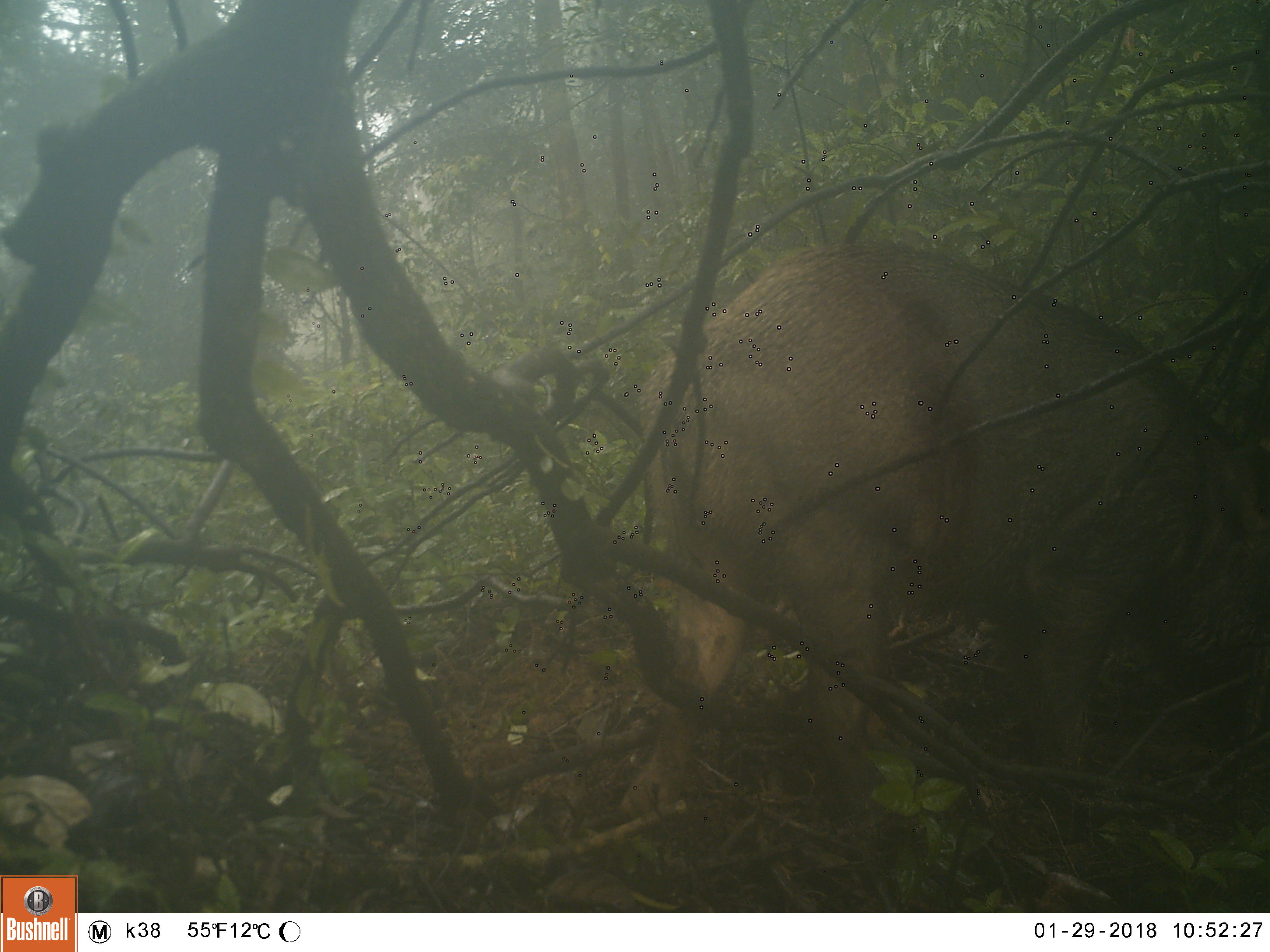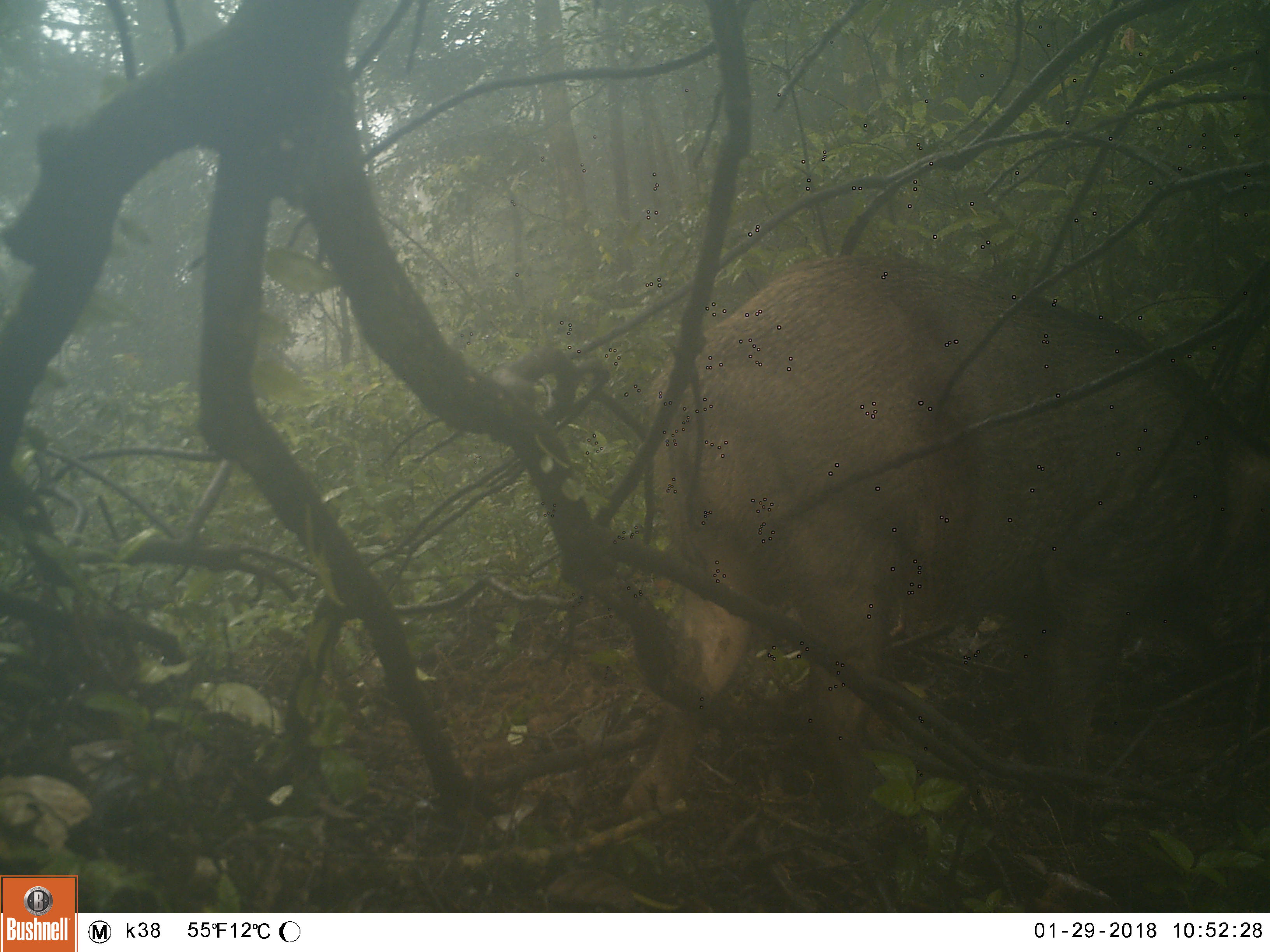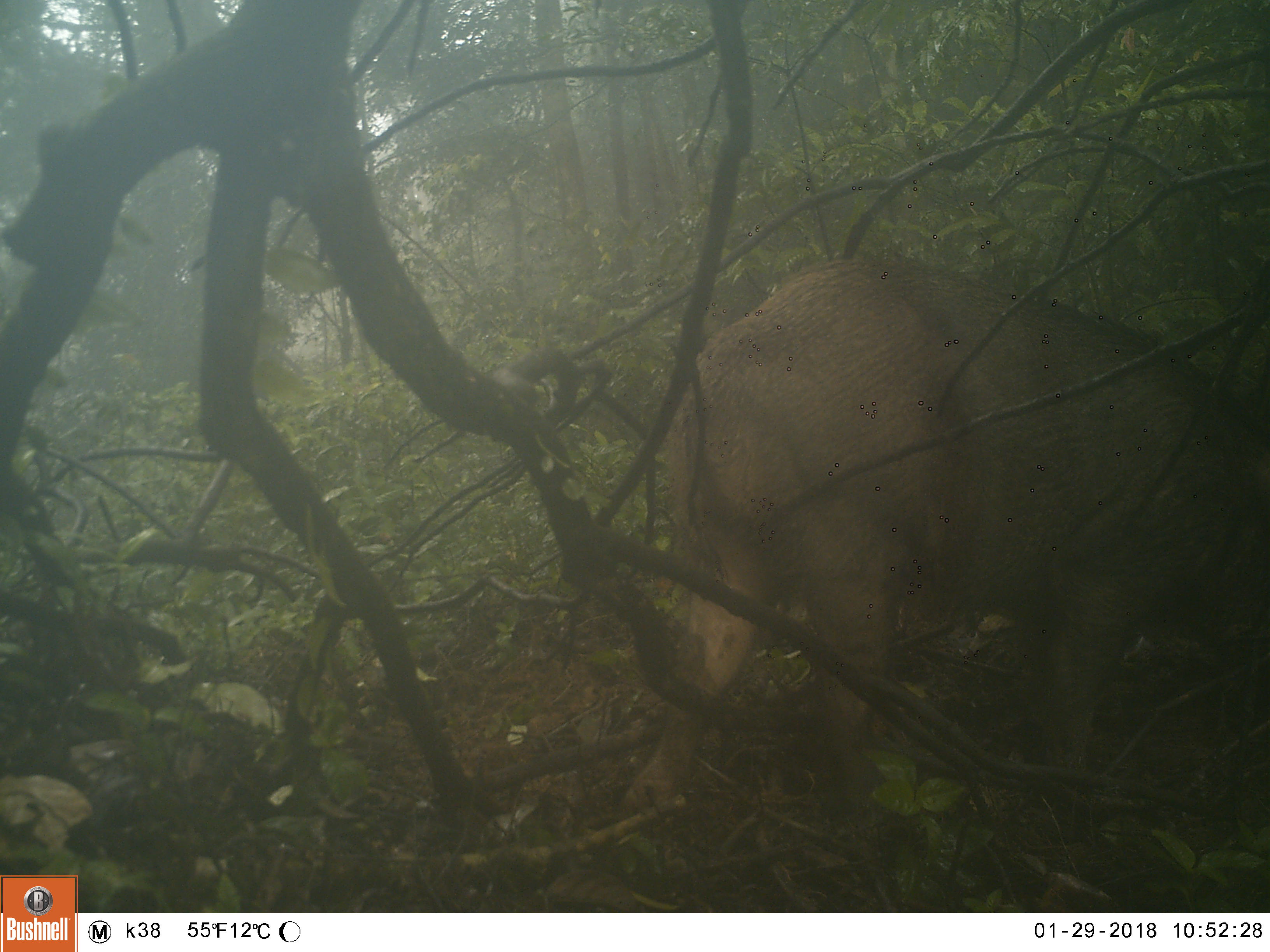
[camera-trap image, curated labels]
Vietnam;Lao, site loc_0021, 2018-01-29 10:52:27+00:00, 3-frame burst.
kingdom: Animalia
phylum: Chordata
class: Mammalia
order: Artiodactyla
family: Suidae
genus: Sus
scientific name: Sus scrofa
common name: eurasian wild pig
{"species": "eurasian wild pig (Sus scrofa)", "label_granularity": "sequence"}